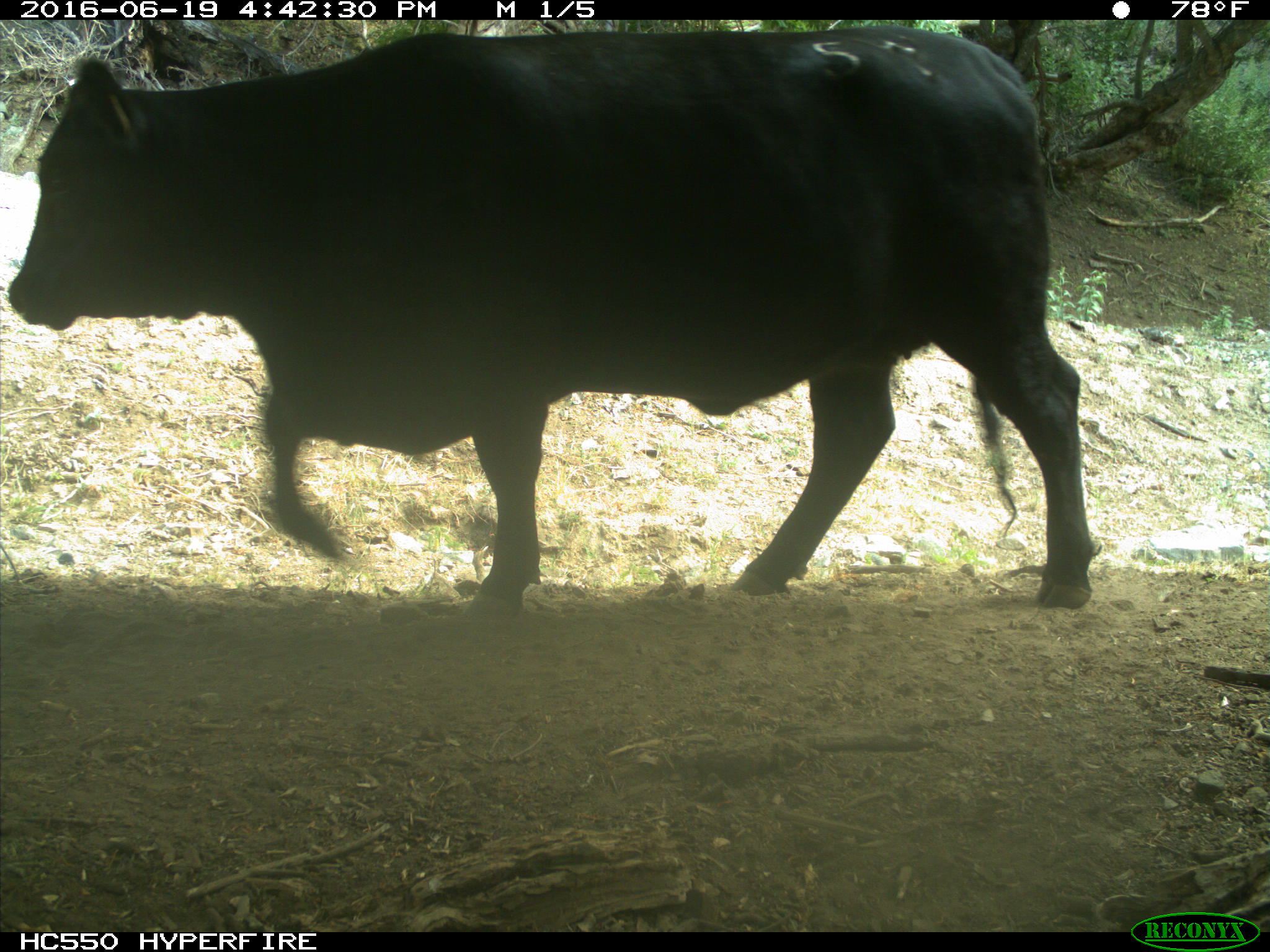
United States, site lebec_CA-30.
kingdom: Animalia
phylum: Chordata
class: Mammalia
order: Artiodactyla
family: Bovidae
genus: Bos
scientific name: Bos taurus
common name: domestic cow